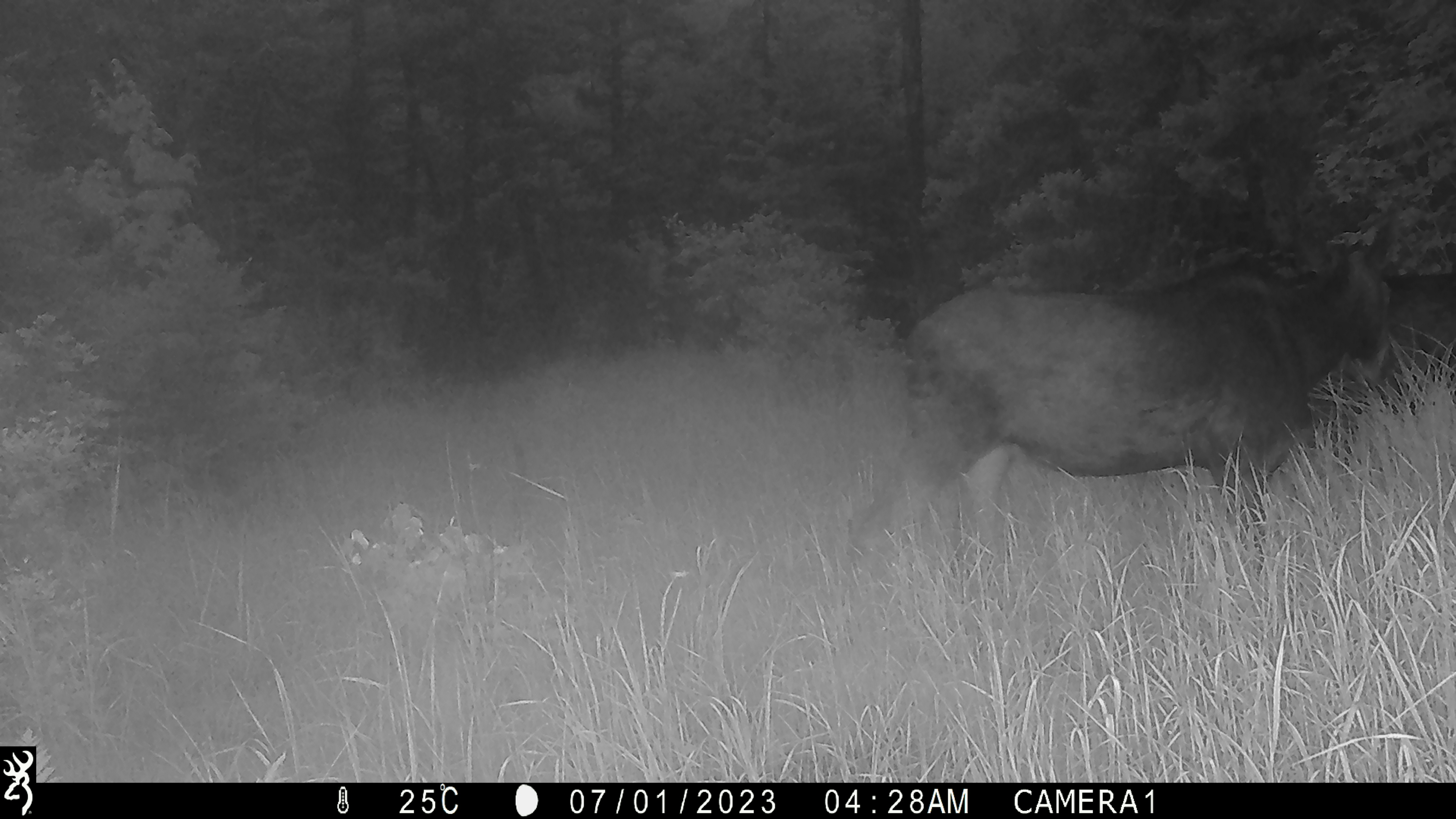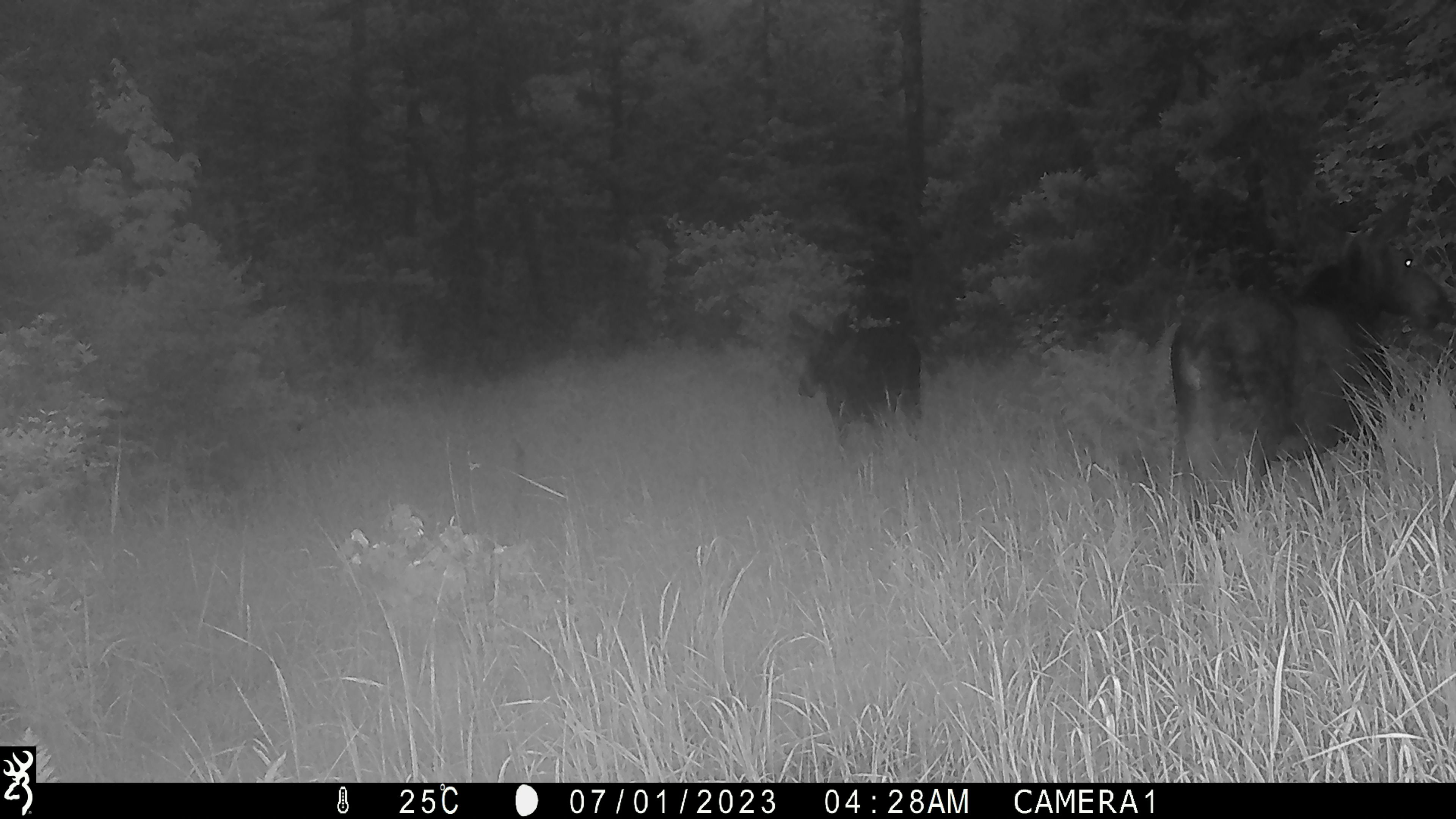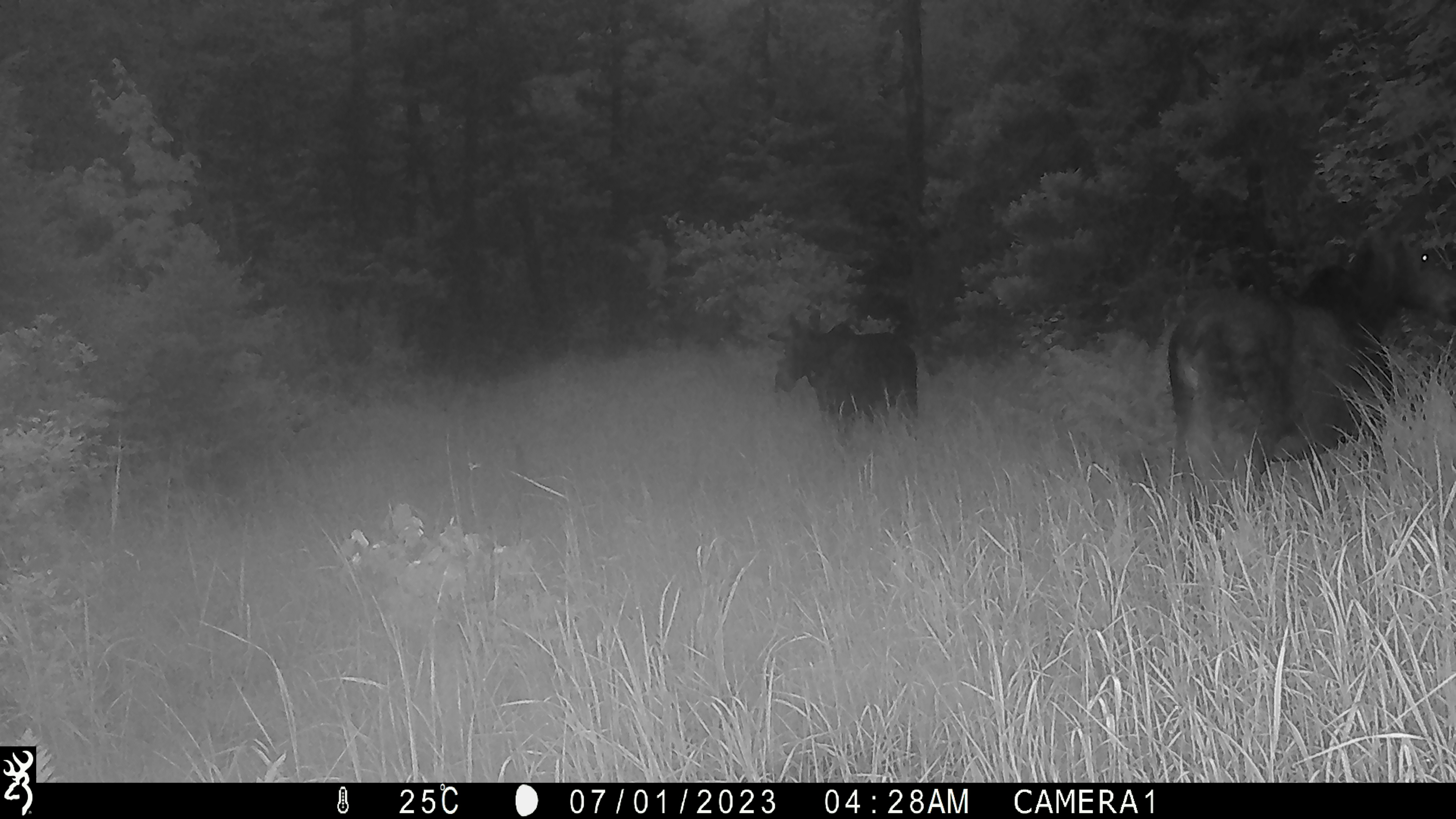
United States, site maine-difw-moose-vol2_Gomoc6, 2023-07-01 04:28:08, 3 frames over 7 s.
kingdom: Animalia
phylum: Chordata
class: Mammalia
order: Artiodactyla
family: Cervidae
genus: Alces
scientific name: Alces alces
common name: moose